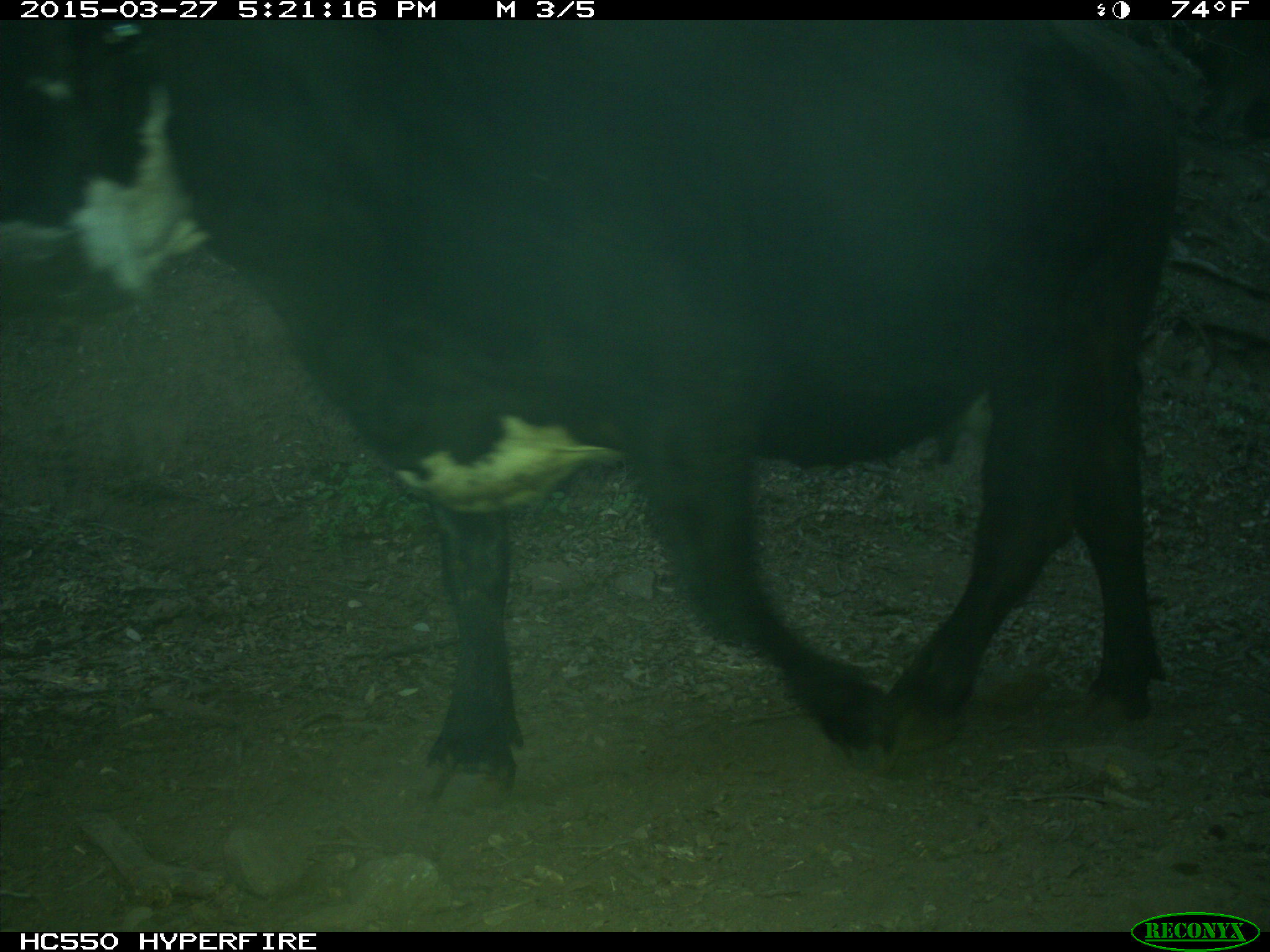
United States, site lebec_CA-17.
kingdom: Animalia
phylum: Chordata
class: Mammalia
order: Artiodactyla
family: Bovidae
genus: Bos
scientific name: Bos taurus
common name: domestic cow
Bos taurus (domestic cow).